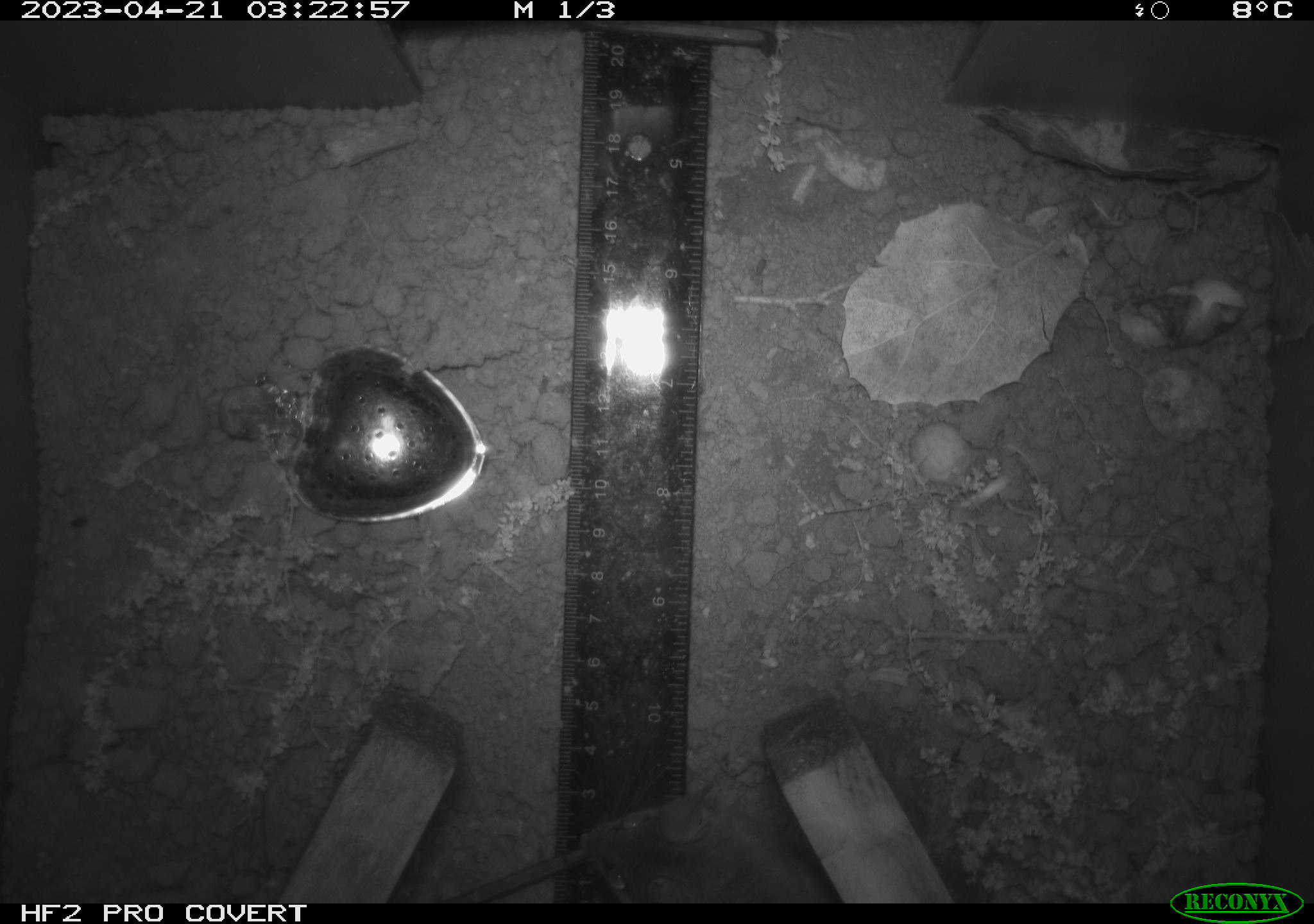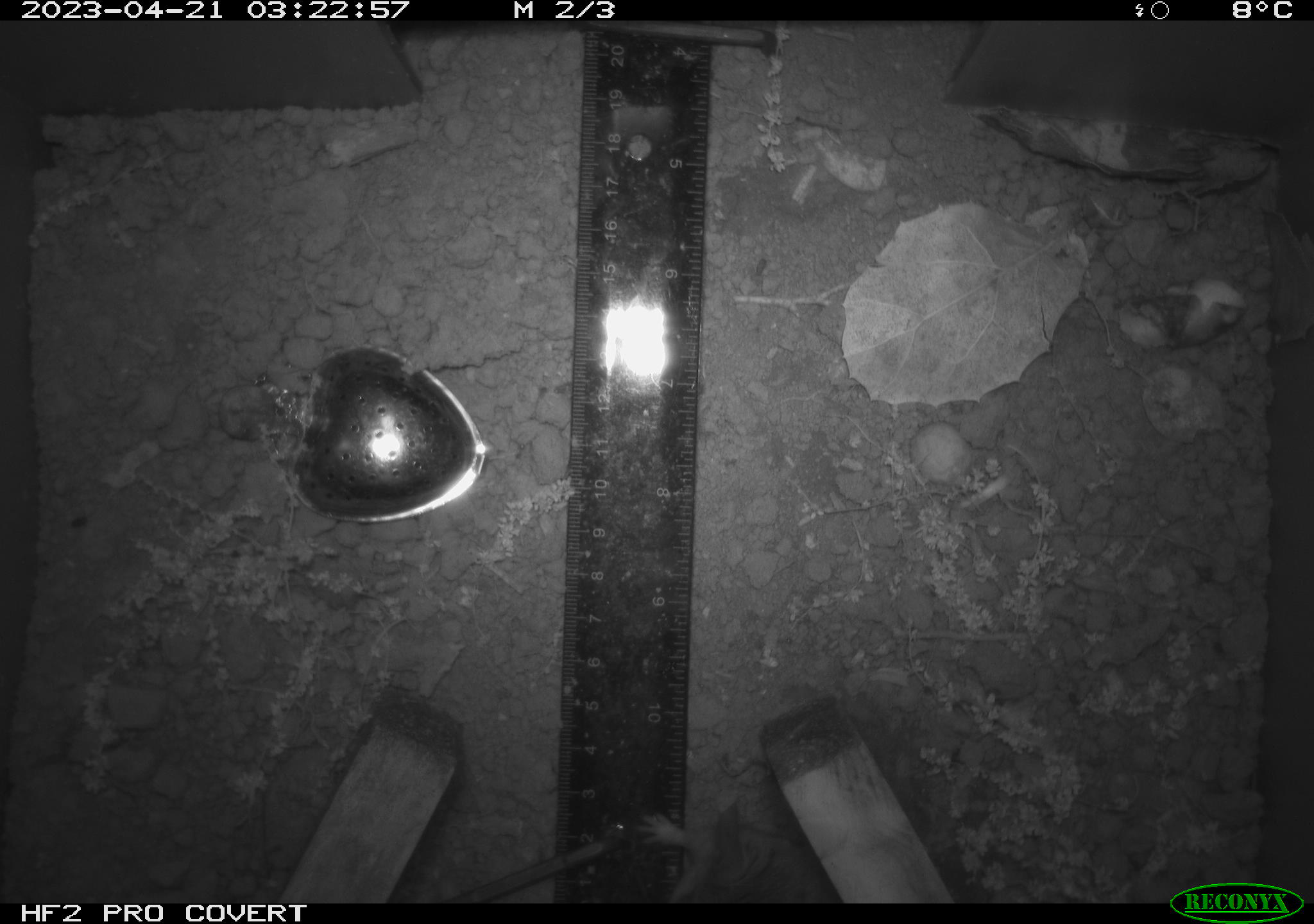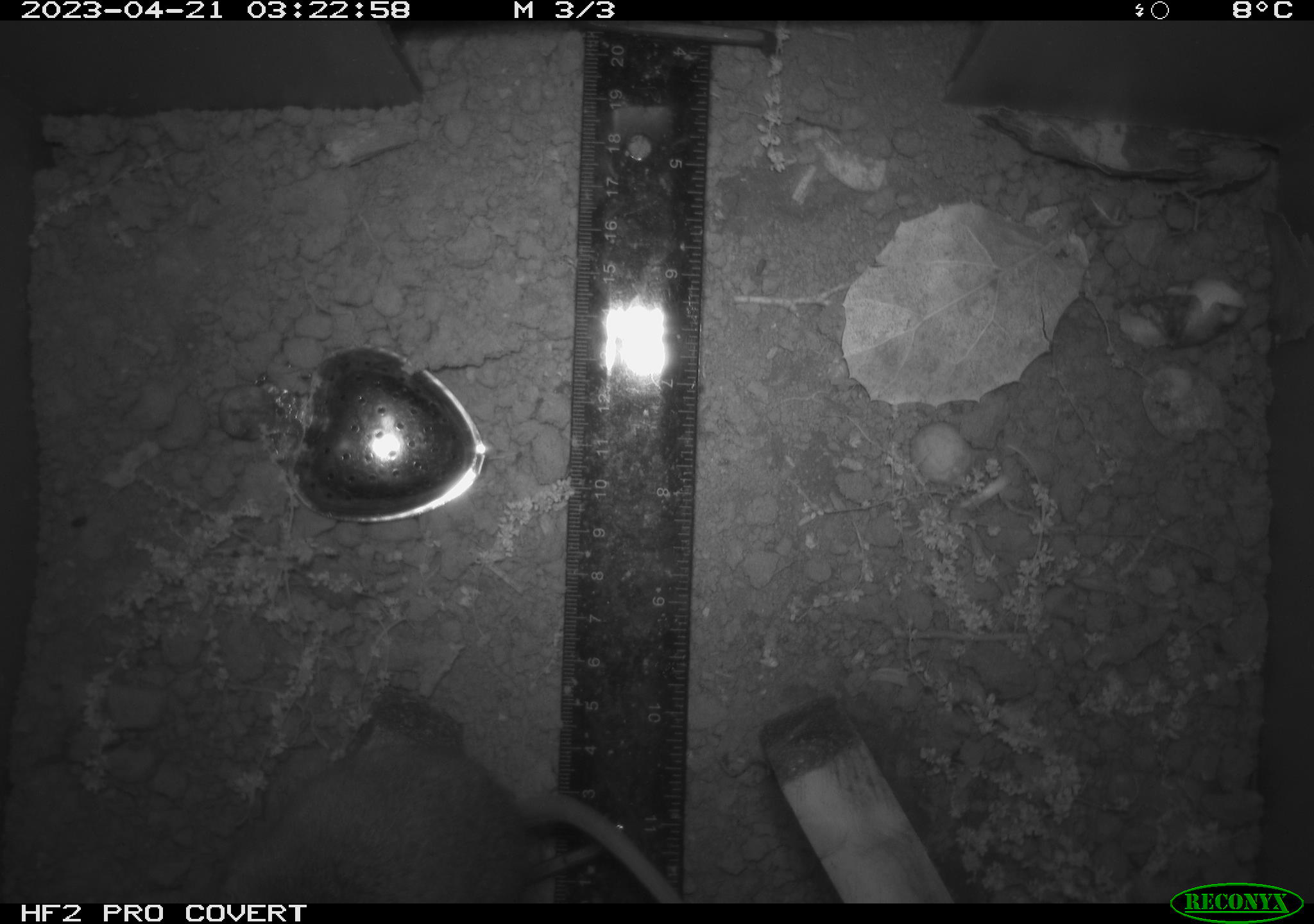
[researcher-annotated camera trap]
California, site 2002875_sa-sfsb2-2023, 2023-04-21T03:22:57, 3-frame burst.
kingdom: Animalia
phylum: Chordata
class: Mammalia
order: Rodentia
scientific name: Rodentia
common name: mouse species